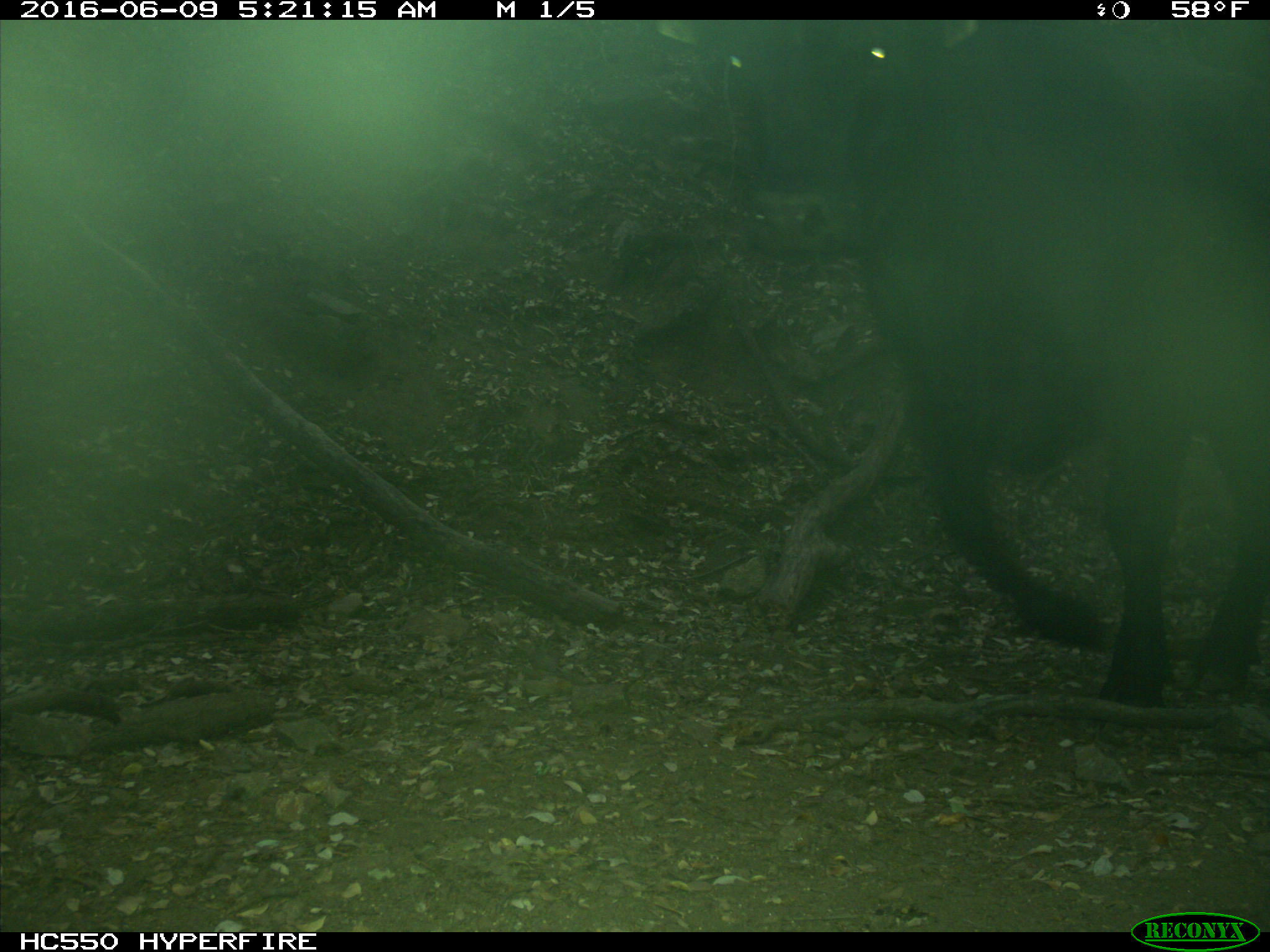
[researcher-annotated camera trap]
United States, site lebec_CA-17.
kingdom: Animalia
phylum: Chordata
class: Mammalia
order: Artiodactyla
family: Bovidae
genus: Bos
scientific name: Bos taurus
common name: domestic cow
Bos taurus (domestic cow).